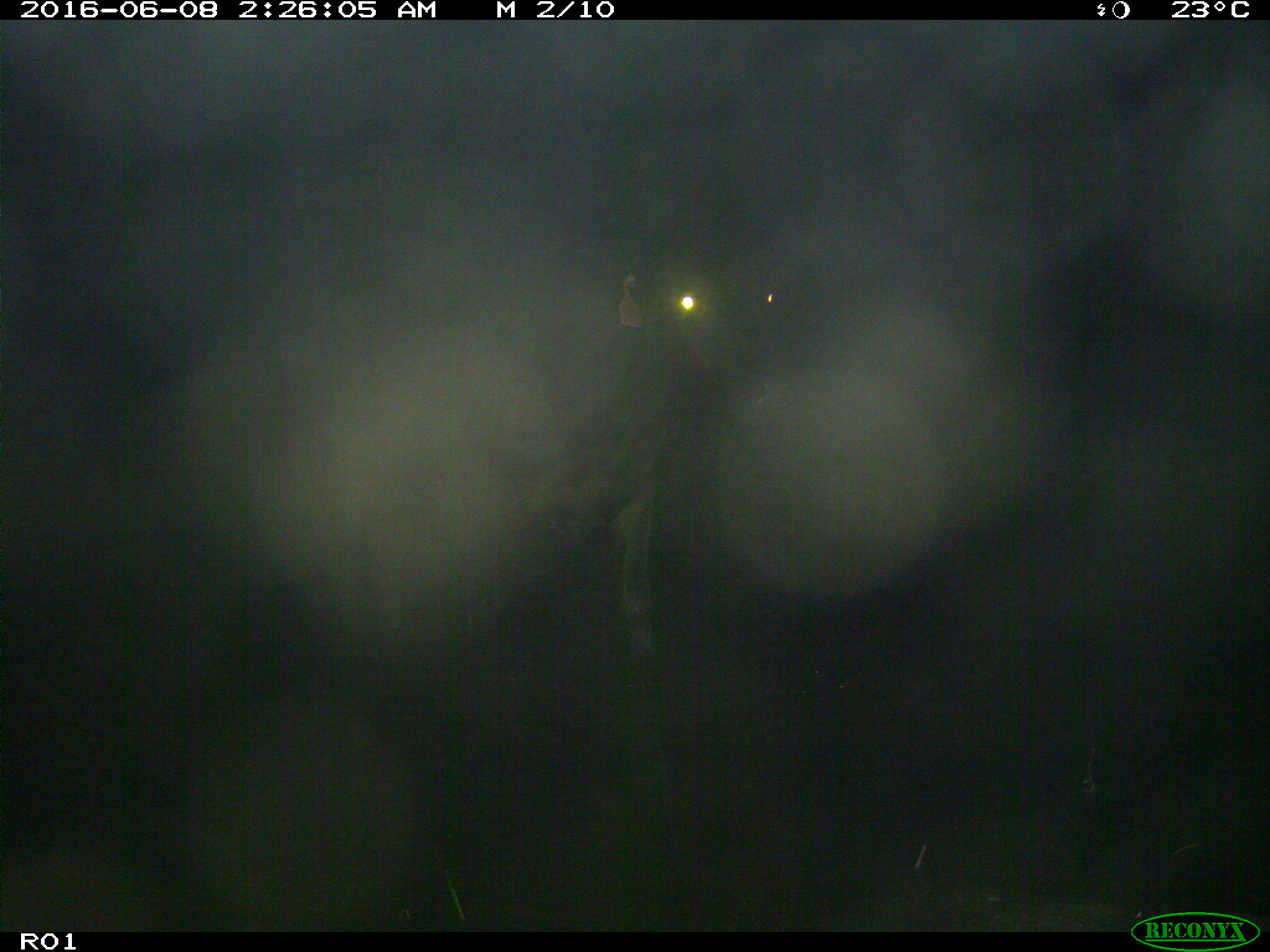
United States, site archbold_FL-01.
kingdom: Animalia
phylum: Chordata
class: Mammalia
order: Artiodactyla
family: Bovidae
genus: Bos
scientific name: Bos taurus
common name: domestic cow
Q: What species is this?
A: Bos taurus (domestic cow).